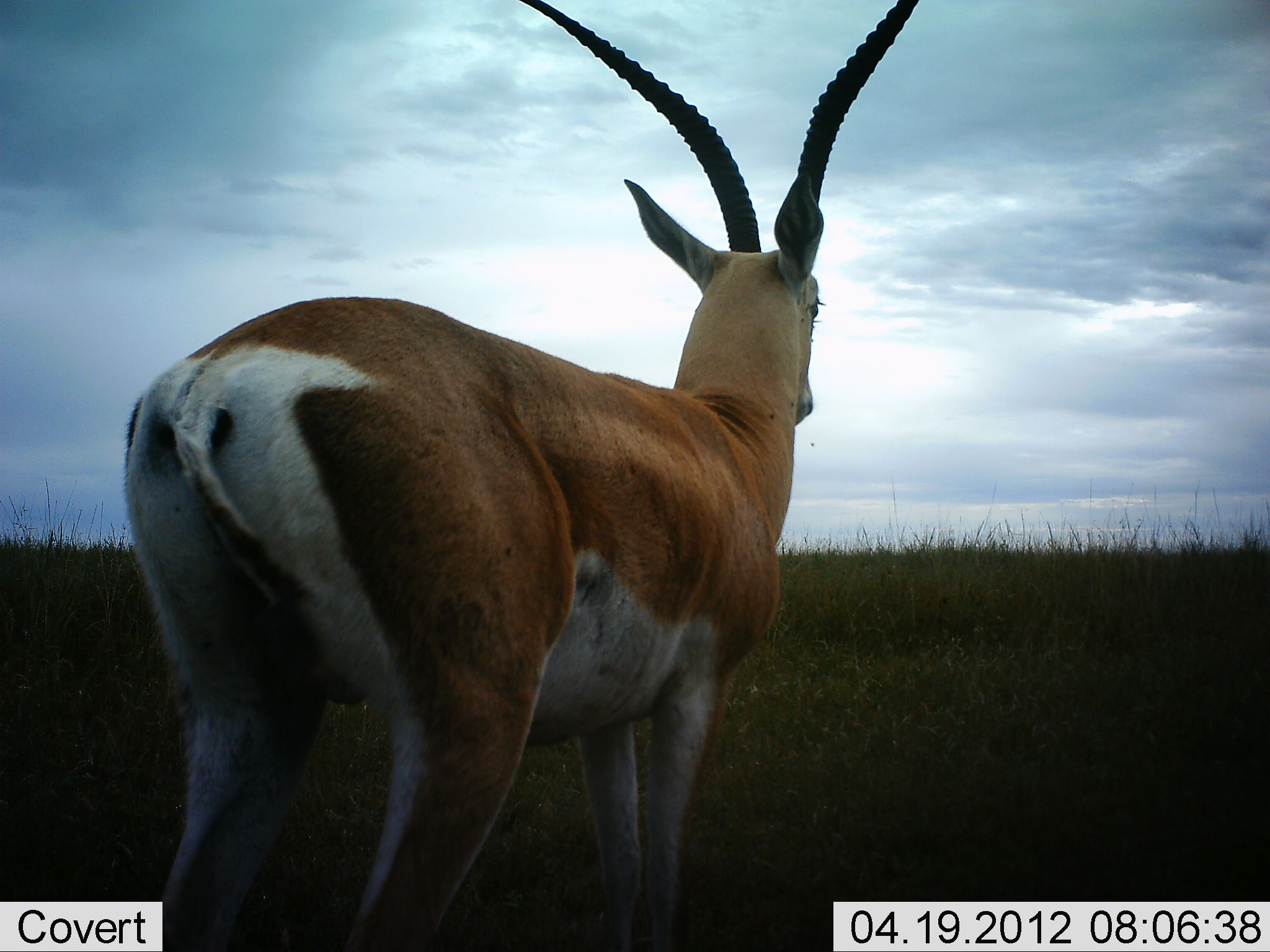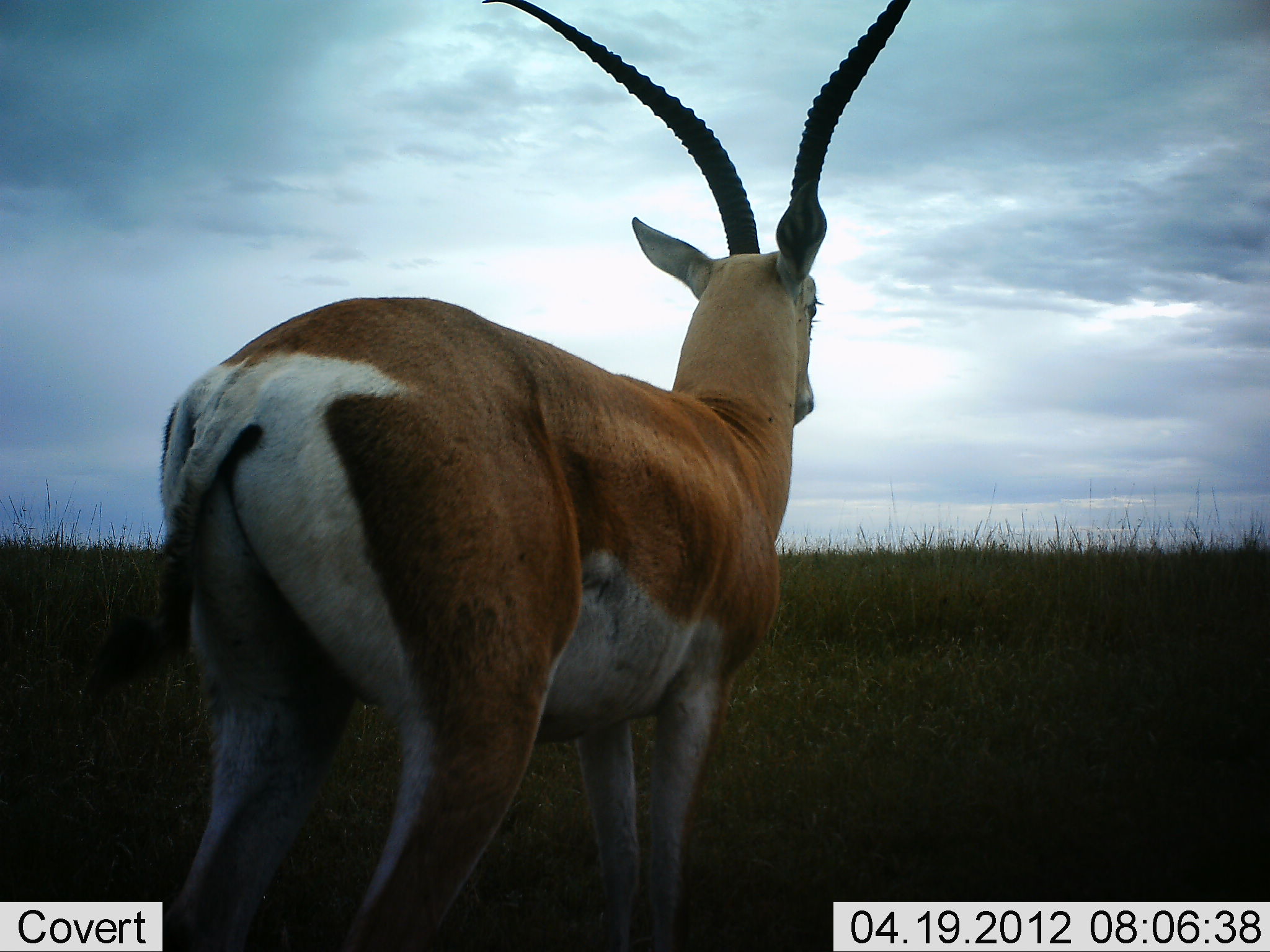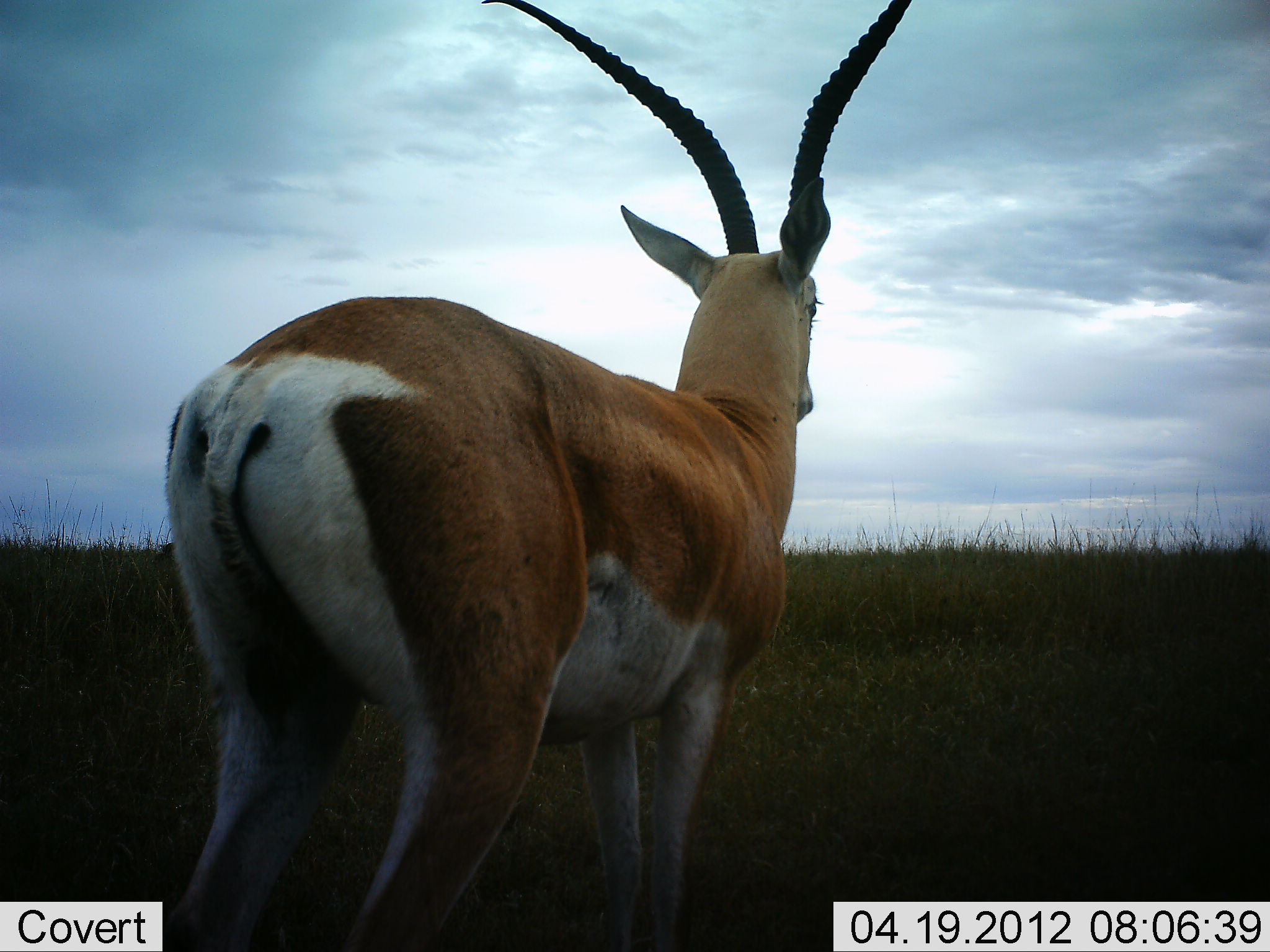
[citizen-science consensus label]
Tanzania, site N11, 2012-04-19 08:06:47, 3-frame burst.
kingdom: Animalia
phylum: Chordata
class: Mammalia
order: Artiodactyla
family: Bovidae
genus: Nanger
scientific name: Nanger granti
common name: grant's gazelle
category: gazellegrants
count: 1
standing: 95%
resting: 10%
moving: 0%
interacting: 5%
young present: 0%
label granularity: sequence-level